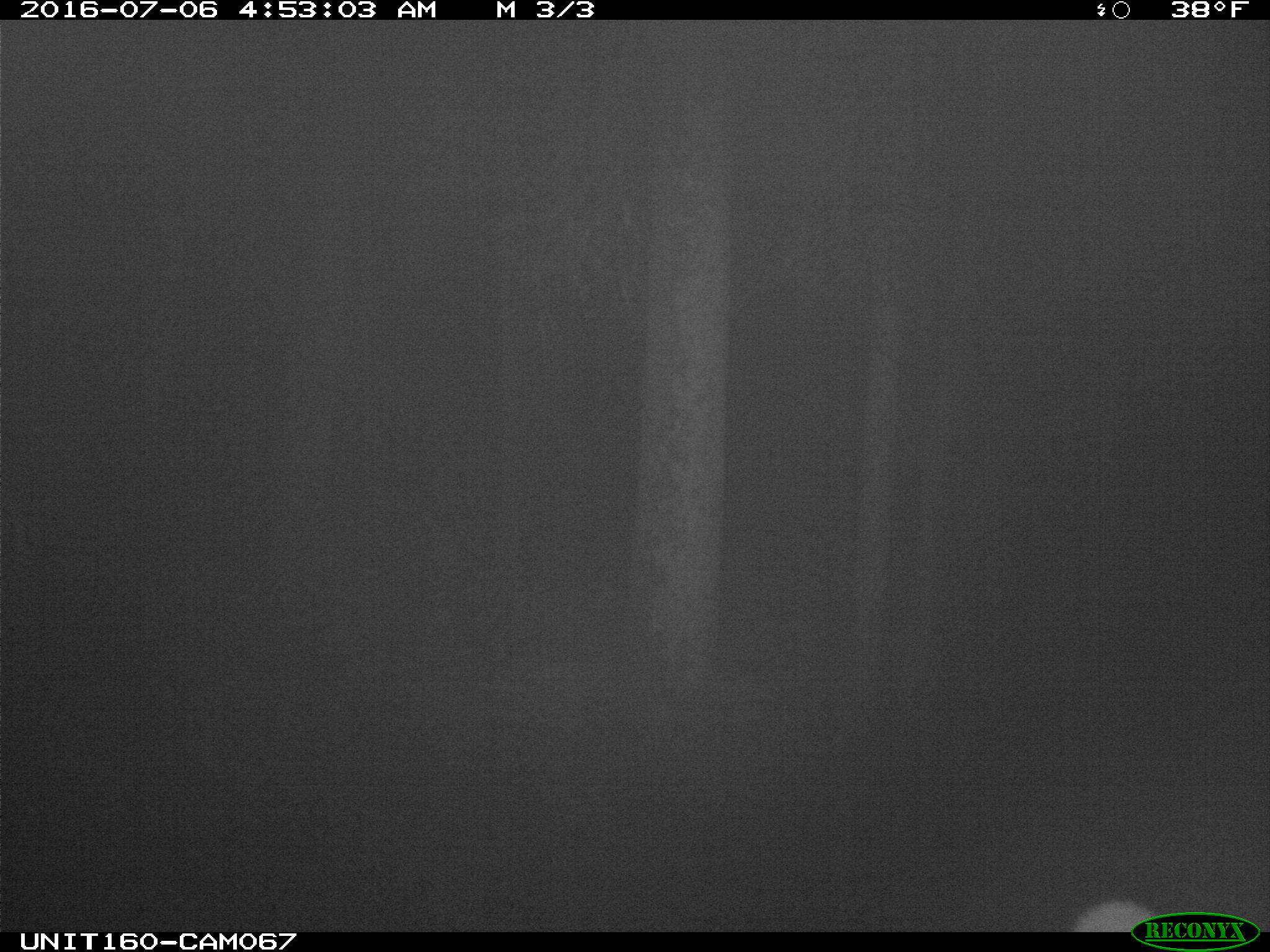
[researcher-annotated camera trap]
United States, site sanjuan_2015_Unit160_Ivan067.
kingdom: Animalia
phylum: Chordata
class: Mammalia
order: Artiodactyla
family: Cervidae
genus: Cervus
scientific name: Cervus elaphus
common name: red deer